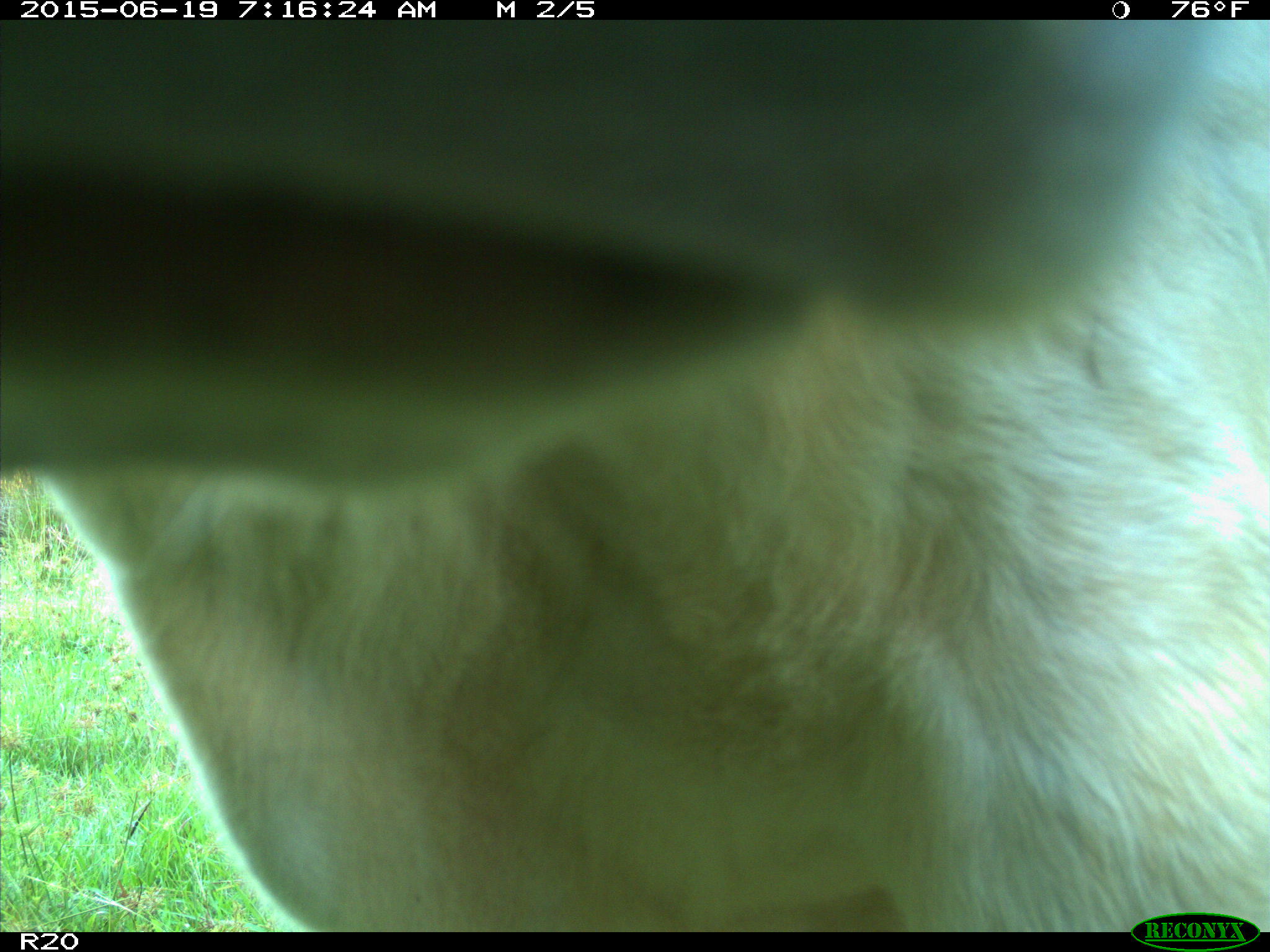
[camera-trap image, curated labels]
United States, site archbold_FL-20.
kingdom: Animalia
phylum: Chordata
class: Mammalia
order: Artiodactyla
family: Bovidae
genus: Bos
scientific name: Bos taurus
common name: domestic cow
Bos taurus (domestic cow).